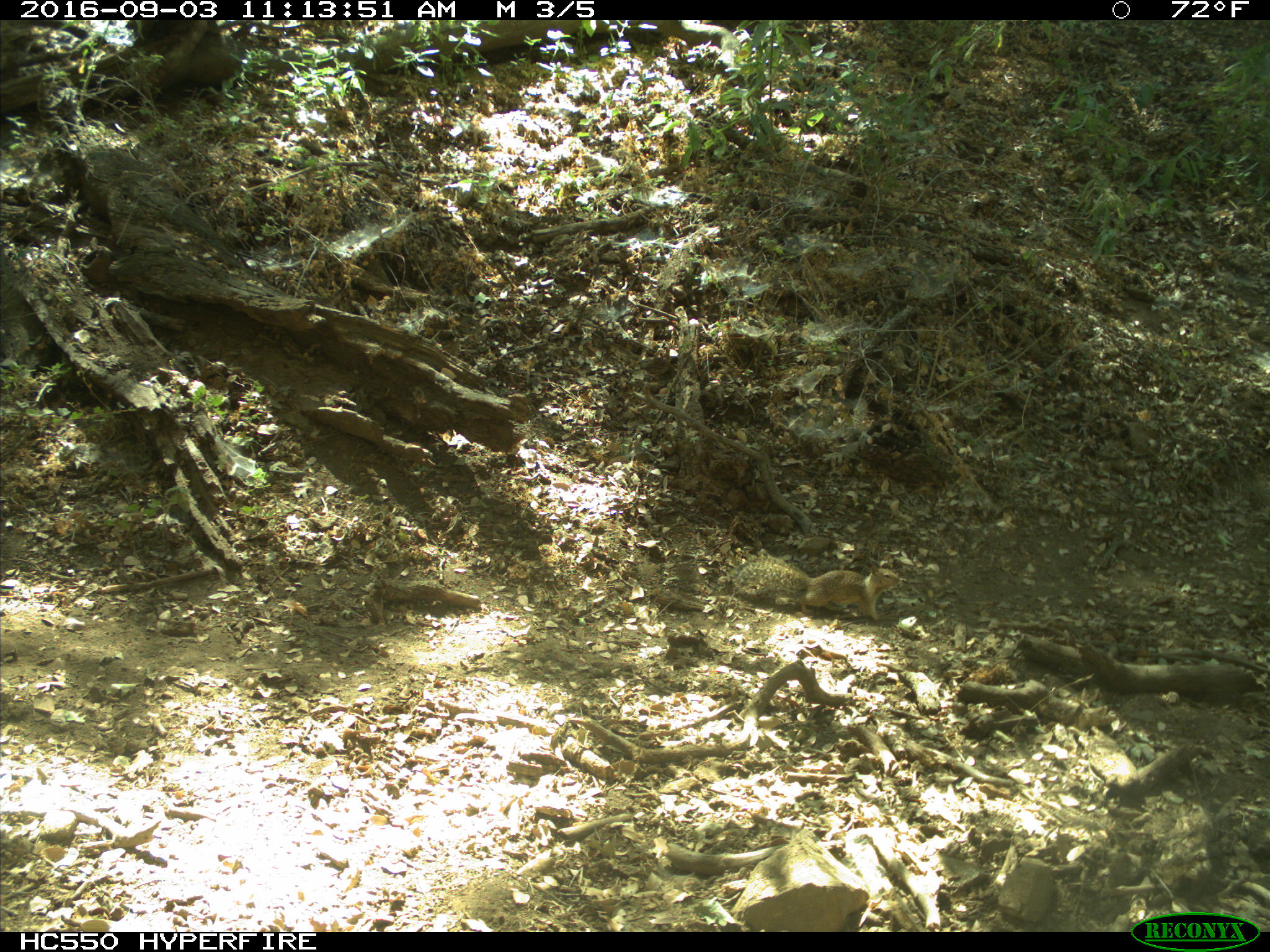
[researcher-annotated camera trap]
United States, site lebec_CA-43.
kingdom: Animalia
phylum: Chordata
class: Mammalia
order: Rodentia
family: Sciuridae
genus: Otospermophilus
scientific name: Otospermophilus beecheyi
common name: california ground squirrel